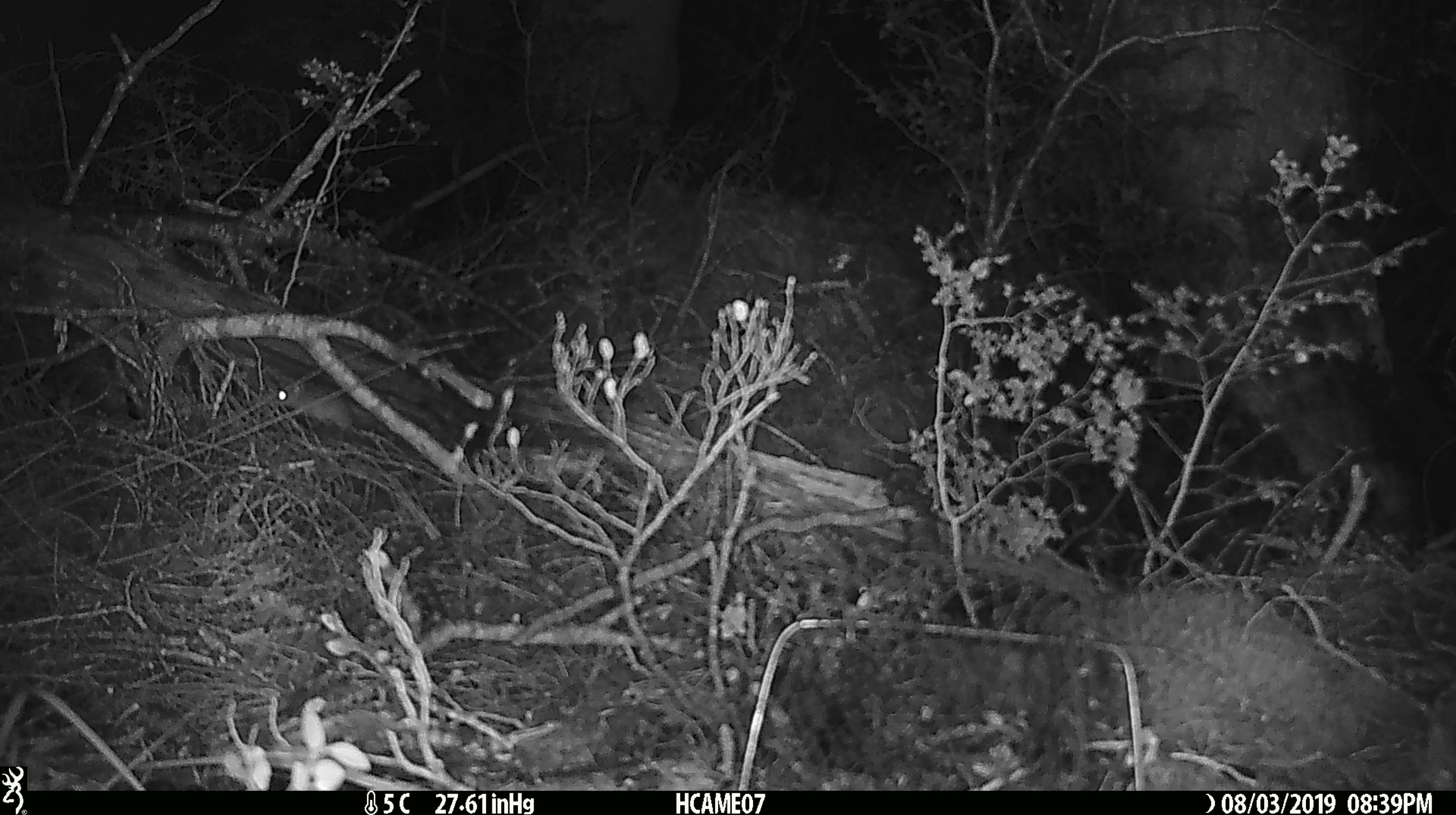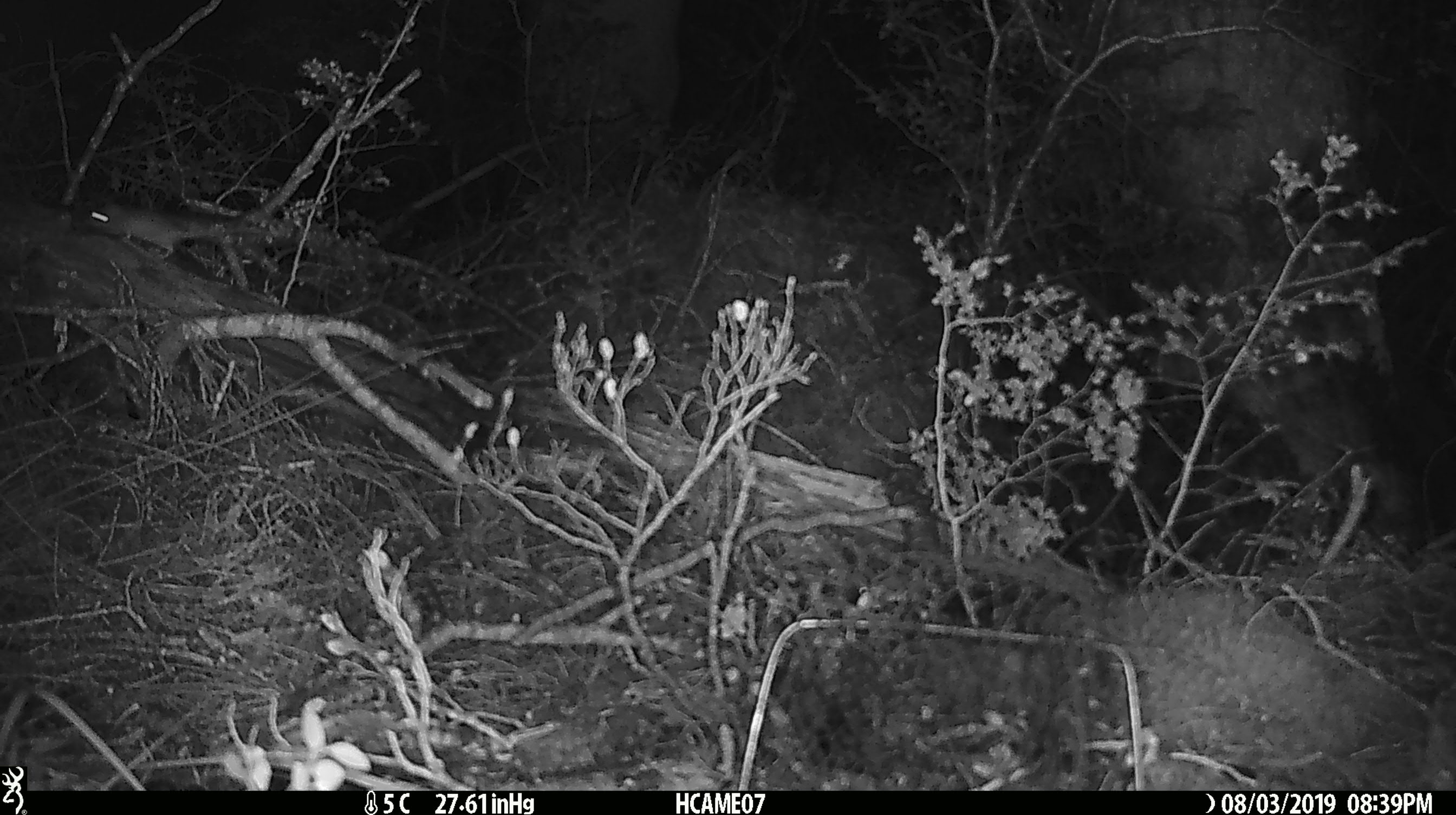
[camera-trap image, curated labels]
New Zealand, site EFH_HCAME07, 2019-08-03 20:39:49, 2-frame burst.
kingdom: Animalia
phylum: Chordata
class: Mammalia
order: Rodentia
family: Muridae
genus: Mus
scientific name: Mus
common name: mouse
Mouse (Mus).